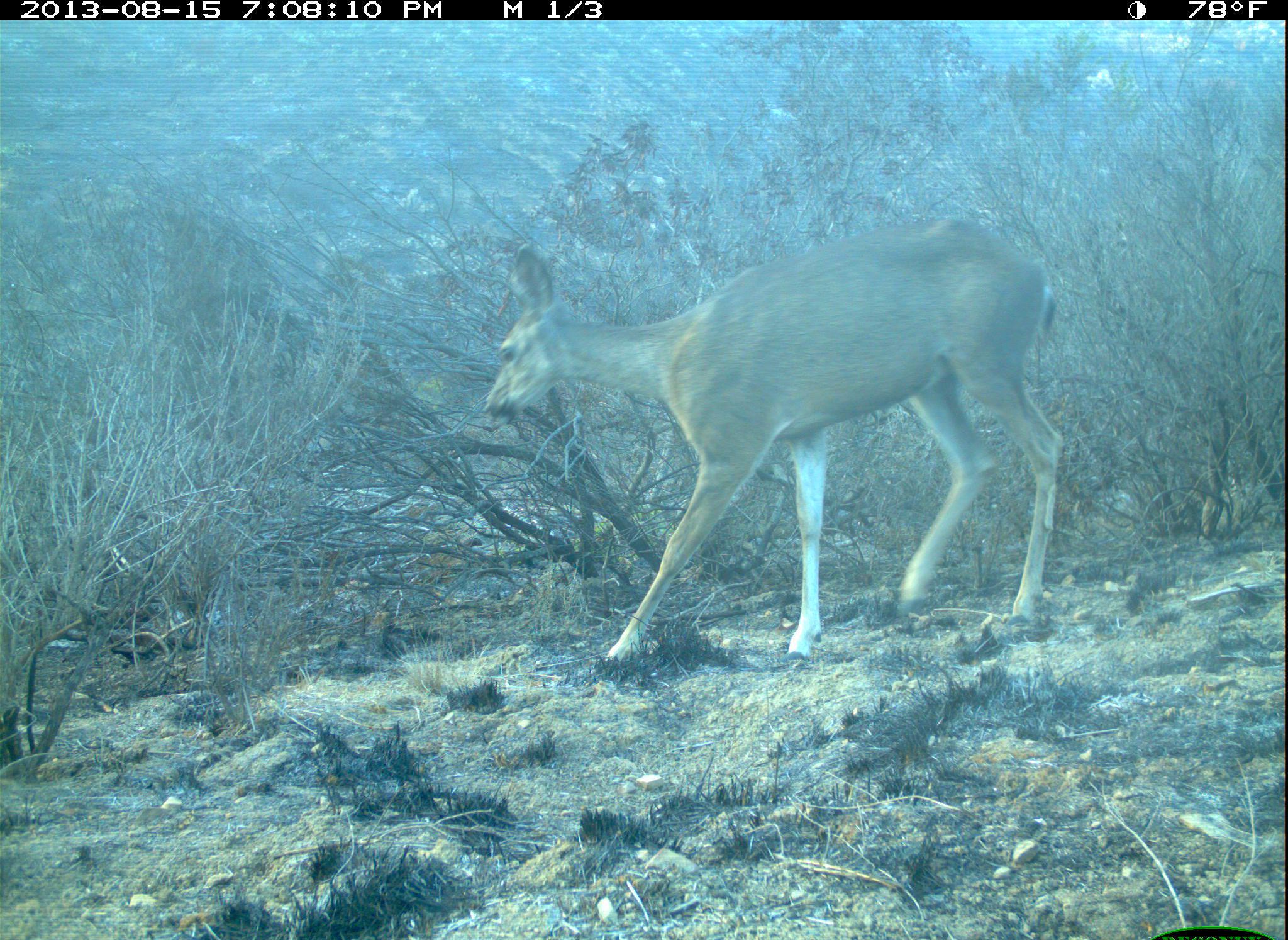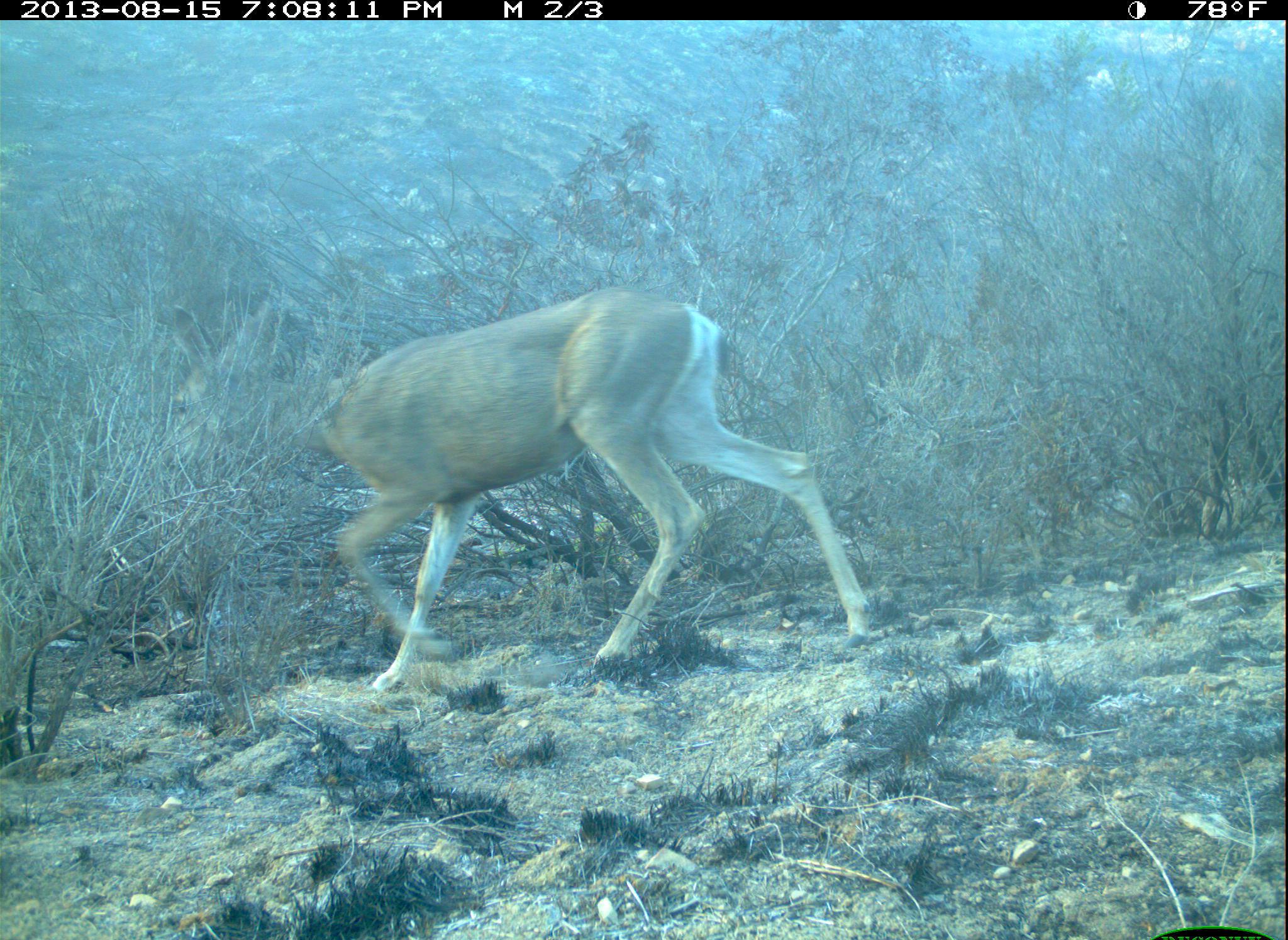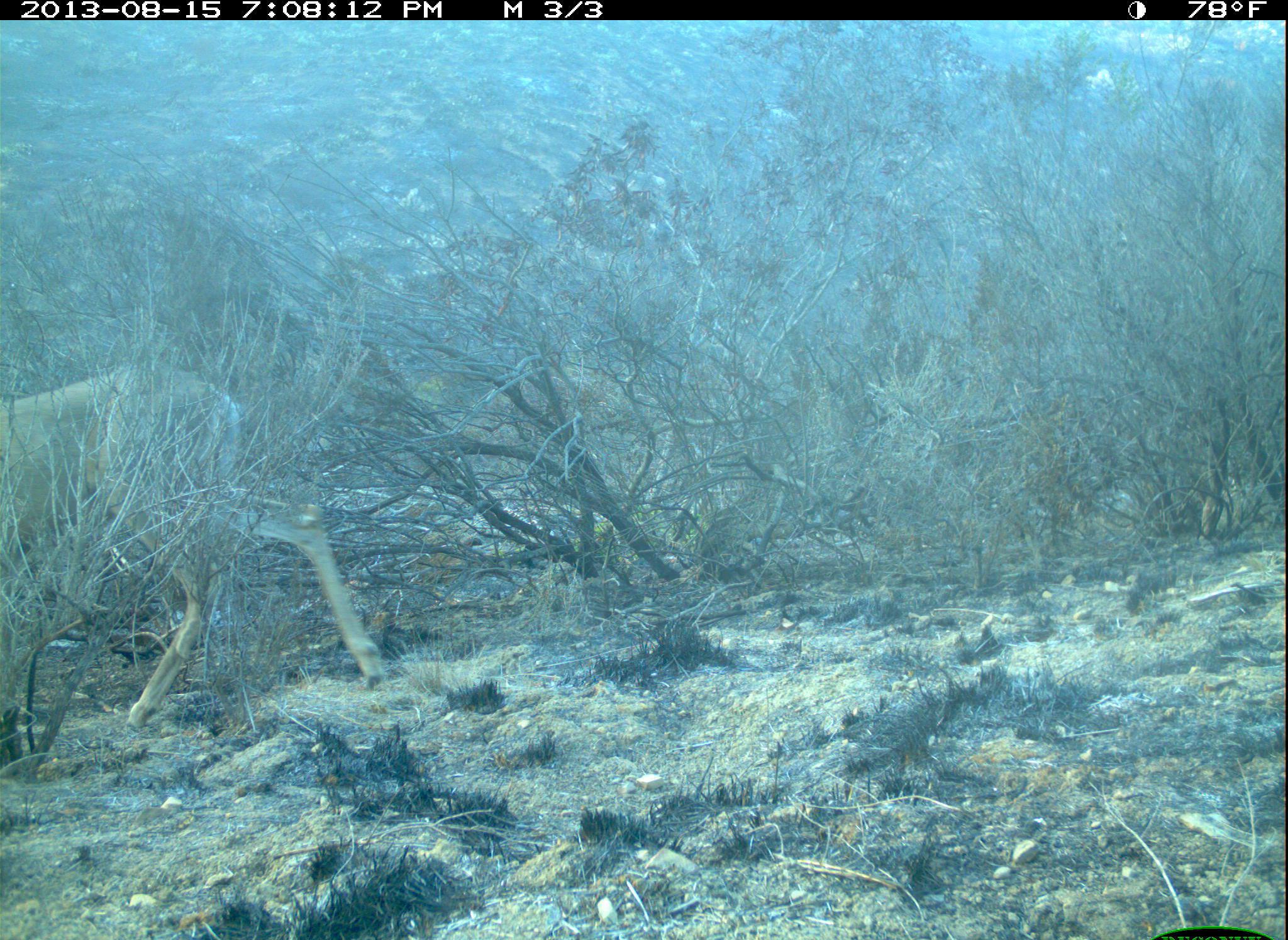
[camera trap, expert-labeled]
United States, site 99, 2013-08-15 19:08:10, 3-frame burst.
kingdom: Animalia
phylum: Chordata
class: Mammalia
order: Artiodactyla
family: Cervidae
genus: Odocoileus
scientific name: Odocoileus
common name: deer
Deer (Odocoileus).